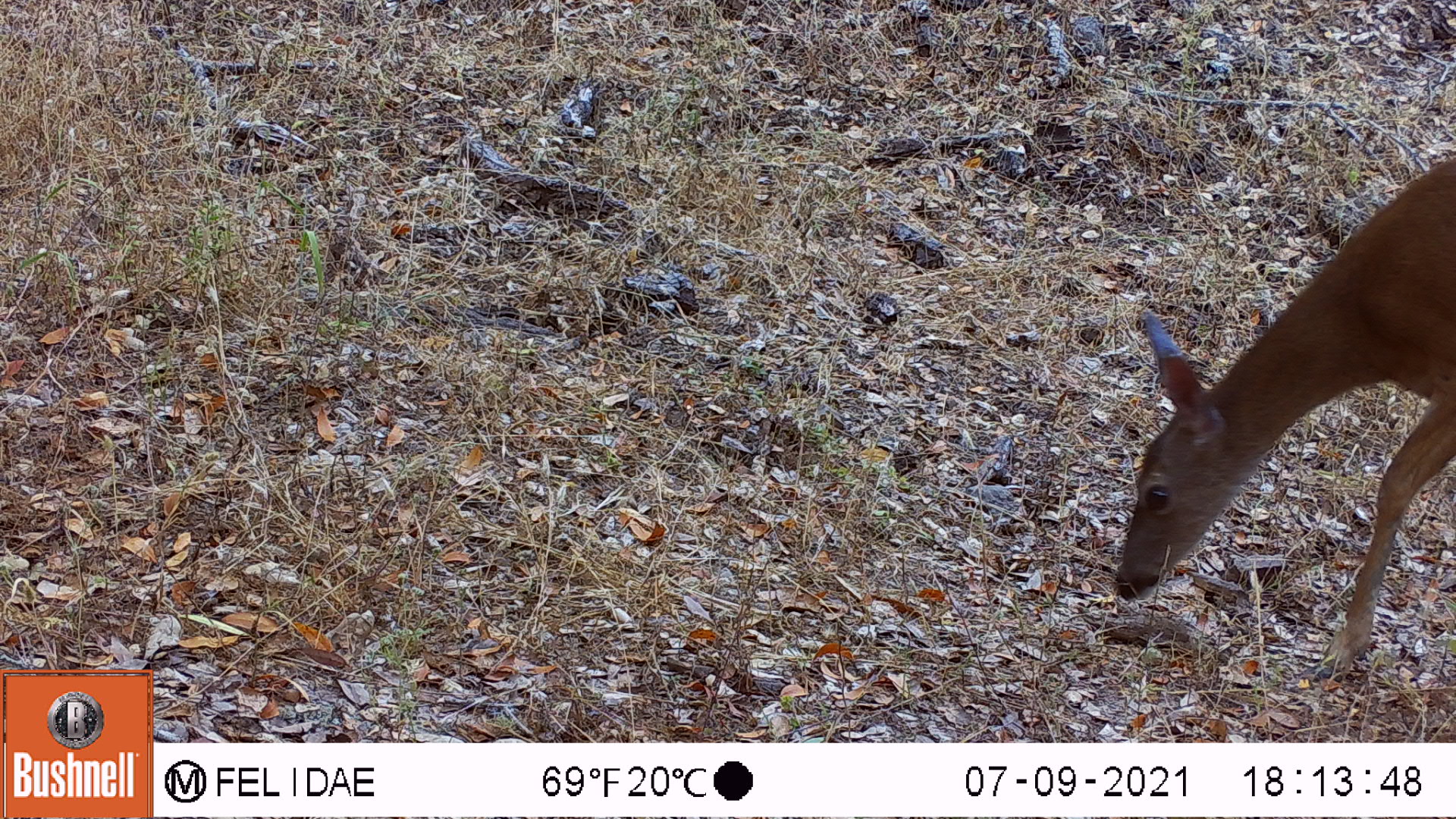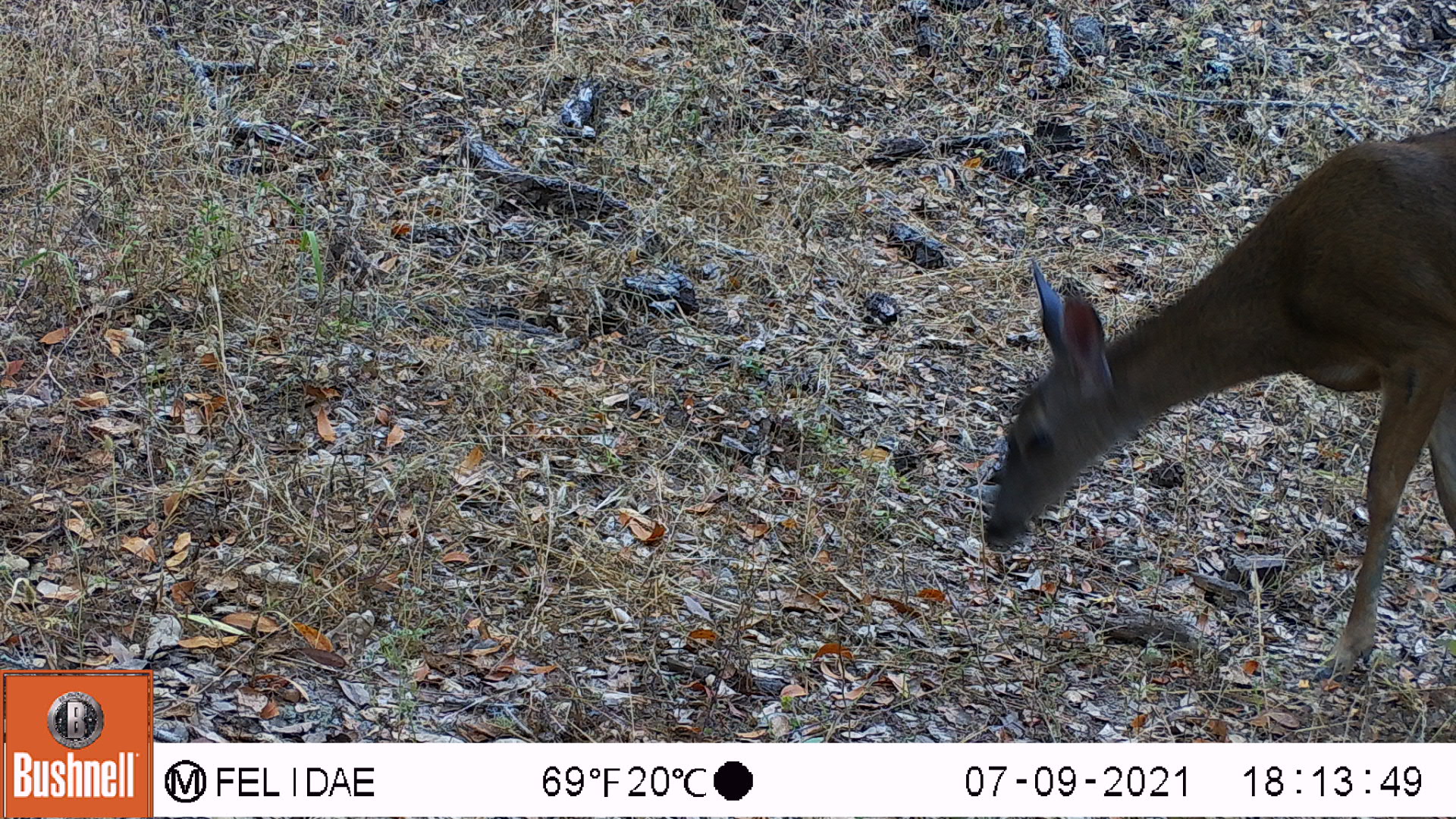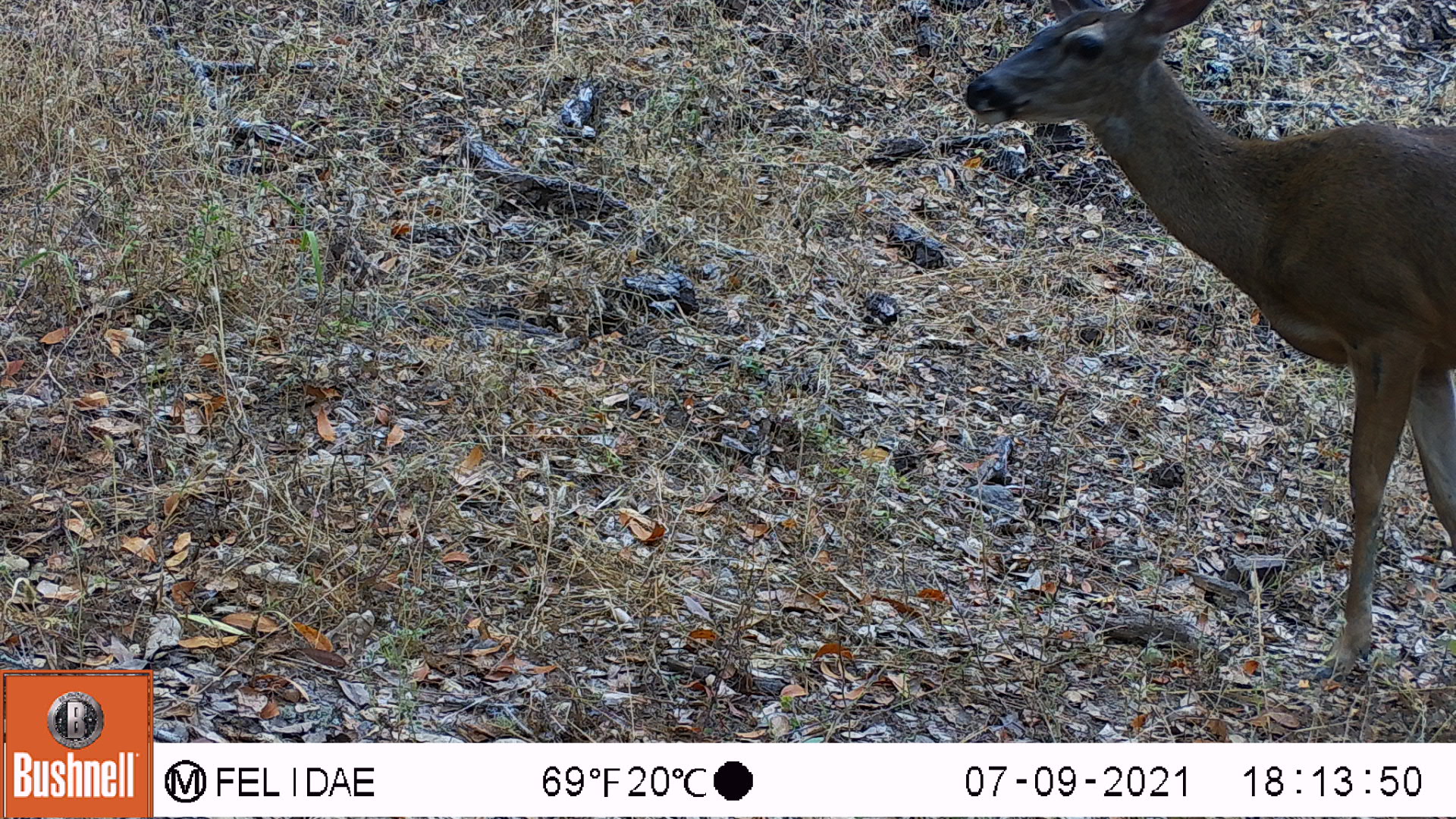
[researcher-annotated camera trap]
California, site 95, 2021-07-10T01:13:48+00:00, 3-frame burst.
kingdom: Animalia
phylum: Chordata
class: Mammalia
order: Artiodactyla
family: Cervidae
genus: Odocoileus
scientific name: Odocoileus hemionus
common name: mule deer